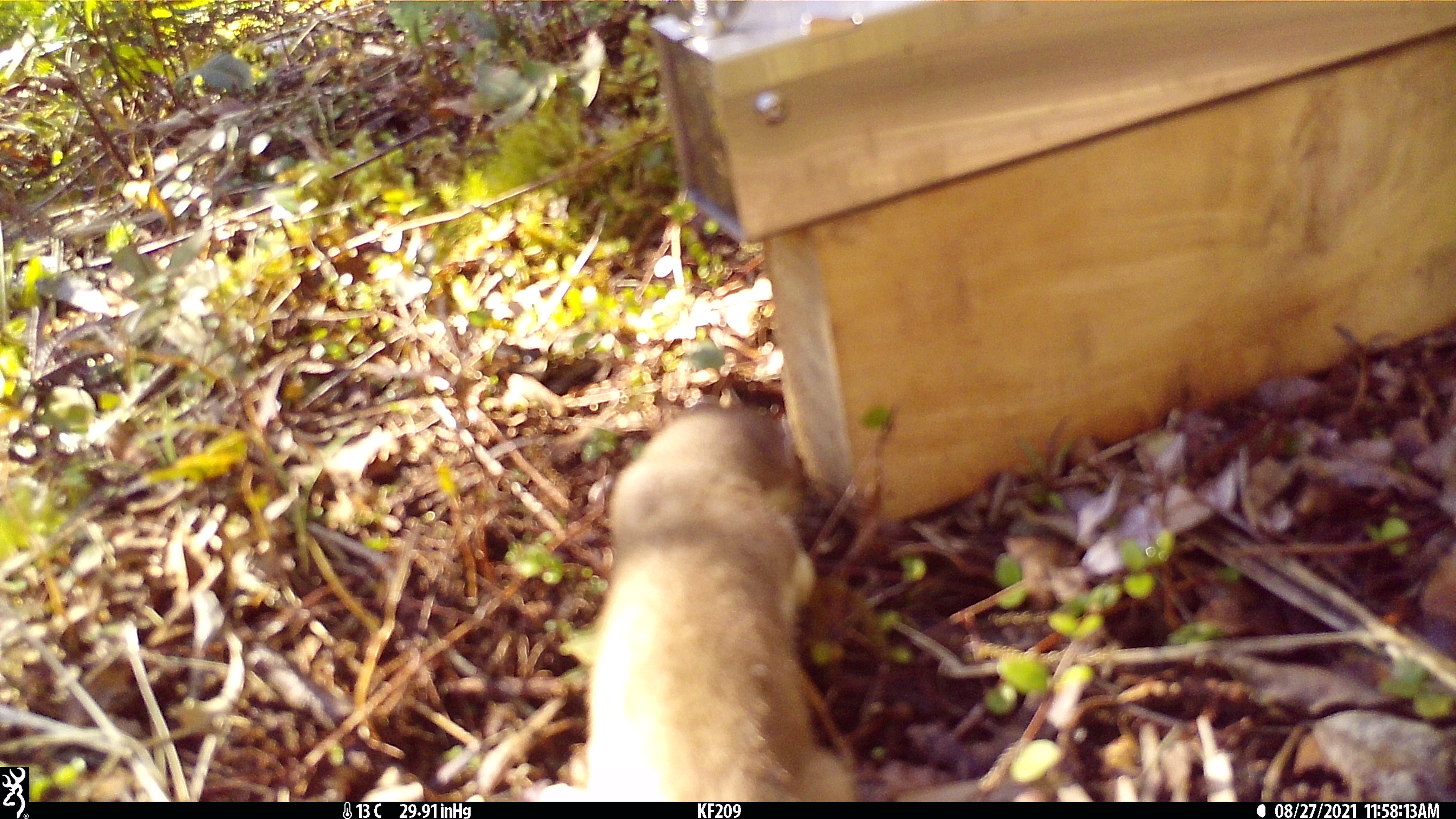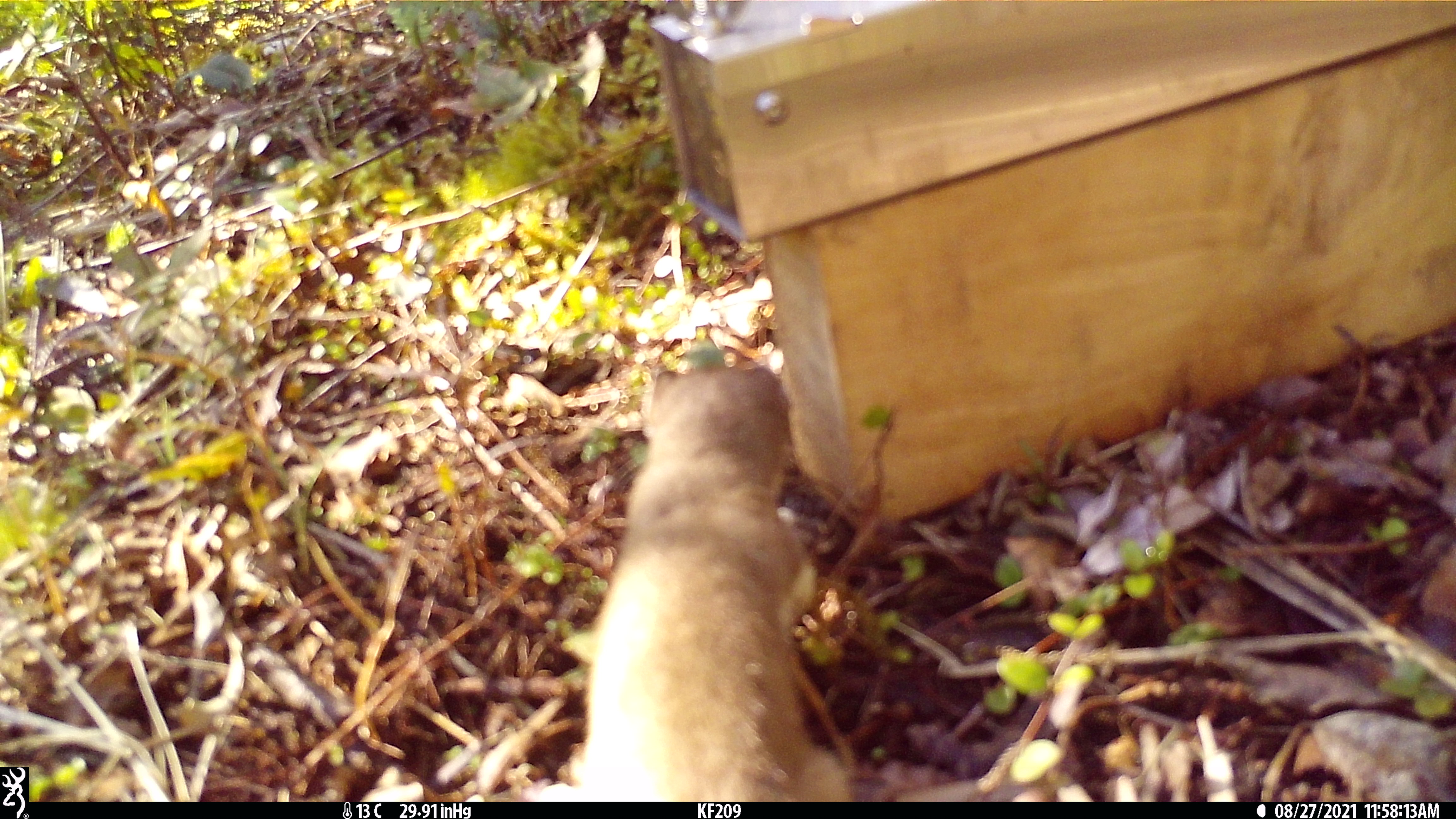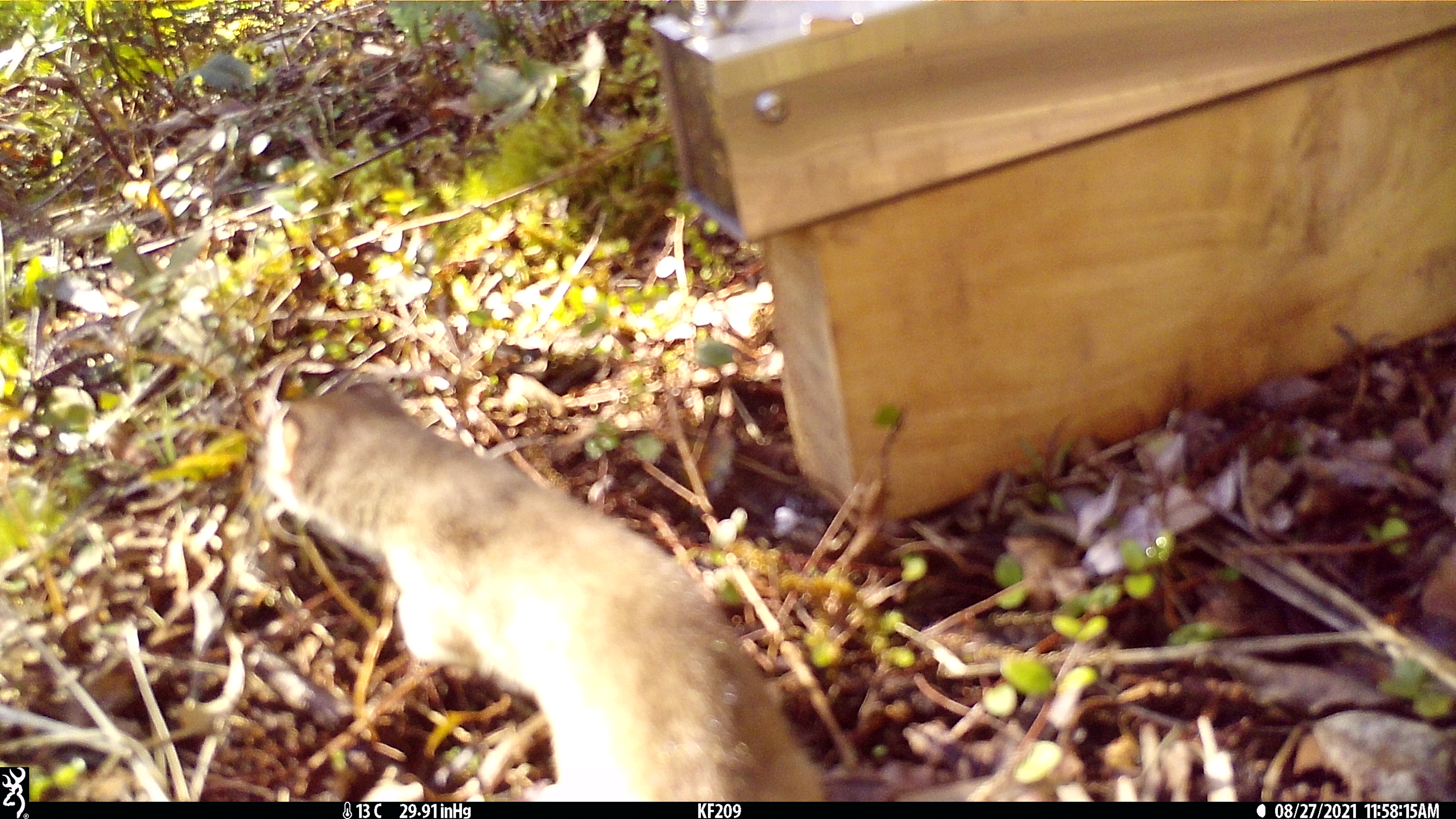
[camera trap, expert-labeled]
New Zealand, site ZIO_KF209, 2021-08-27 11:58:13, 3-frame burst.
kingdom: Animalia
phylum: Chordata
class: Mammalia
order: Carnivora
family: Mustelidae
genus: Mustela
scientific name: Mustela erminea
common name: stoat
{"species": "stoat (Mustela erminea)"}